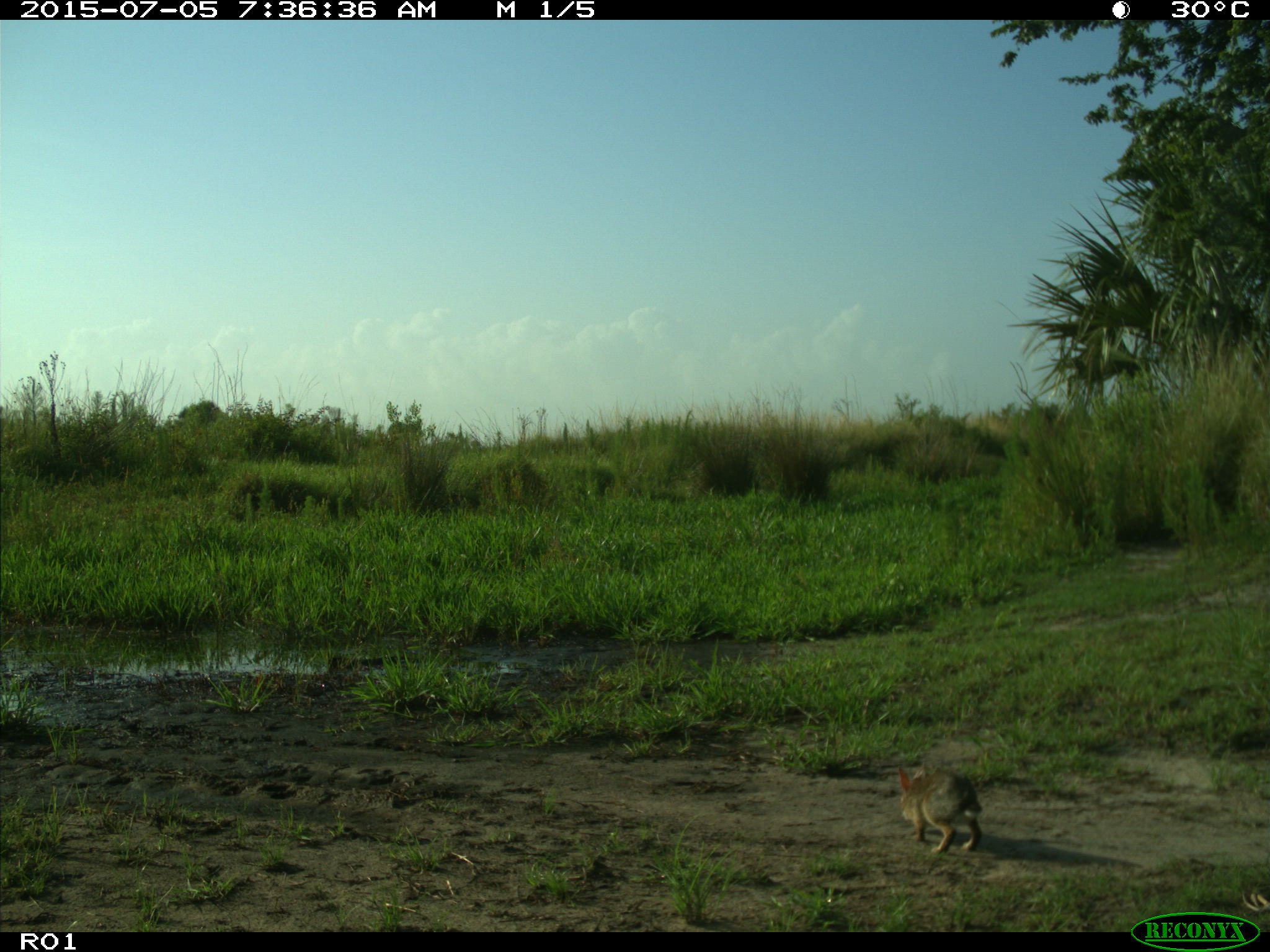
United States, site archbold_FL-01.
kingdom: Animalia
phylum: Chordata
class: Mammalia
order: Lagomorpha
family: Leporidae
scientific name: Leporidae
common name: rabbits and hares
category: unidentified rabbit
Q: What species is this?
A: Unidentified rabbit (rabbits and hares) (Leporidae).